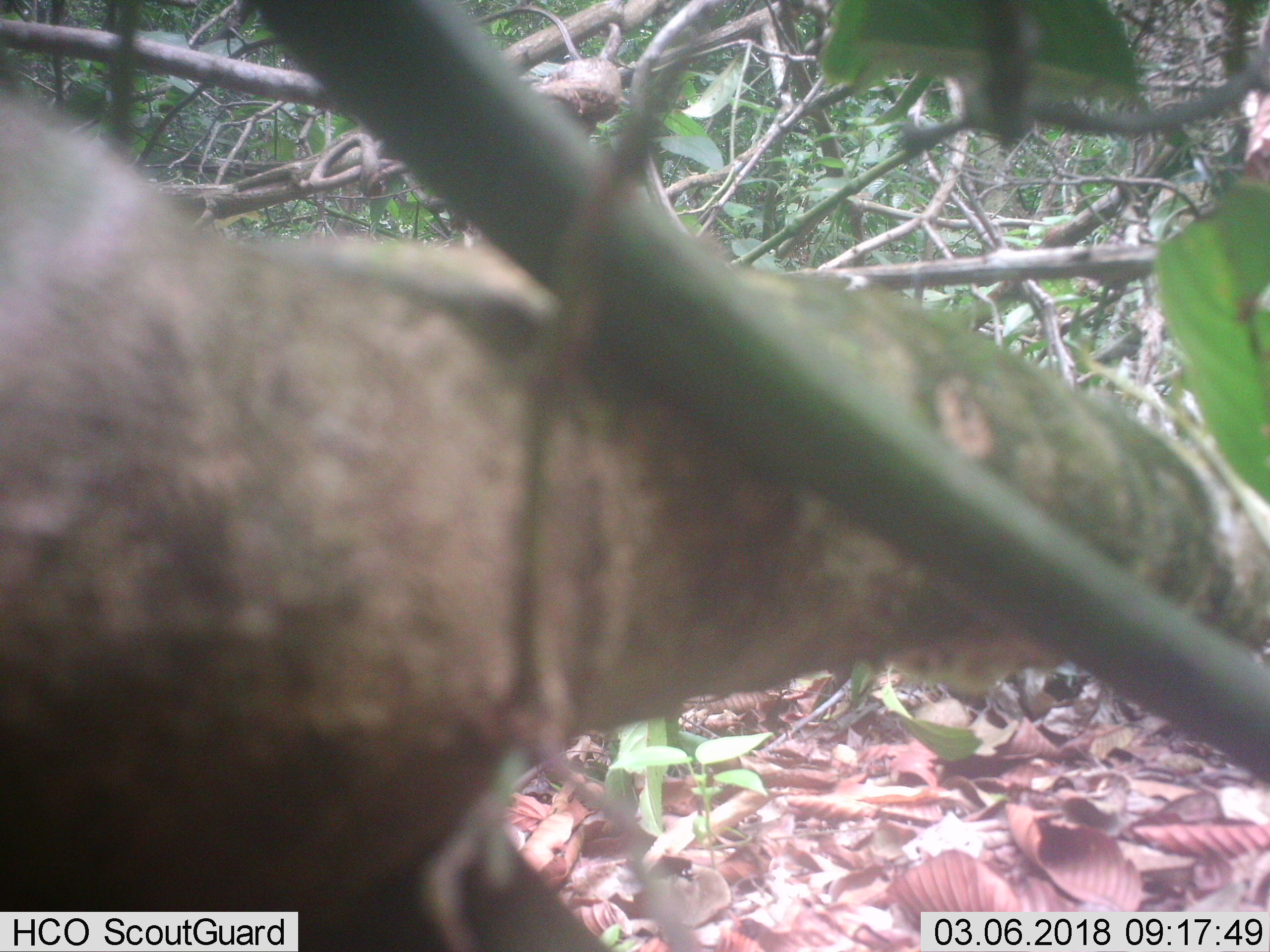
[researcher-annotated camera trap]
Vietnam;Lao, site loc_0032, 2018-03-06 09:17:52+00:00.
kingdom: Animalia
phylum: Chordata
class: Mammalia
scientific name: Mammalia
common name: mammal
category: unidentified mammal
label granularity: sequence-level